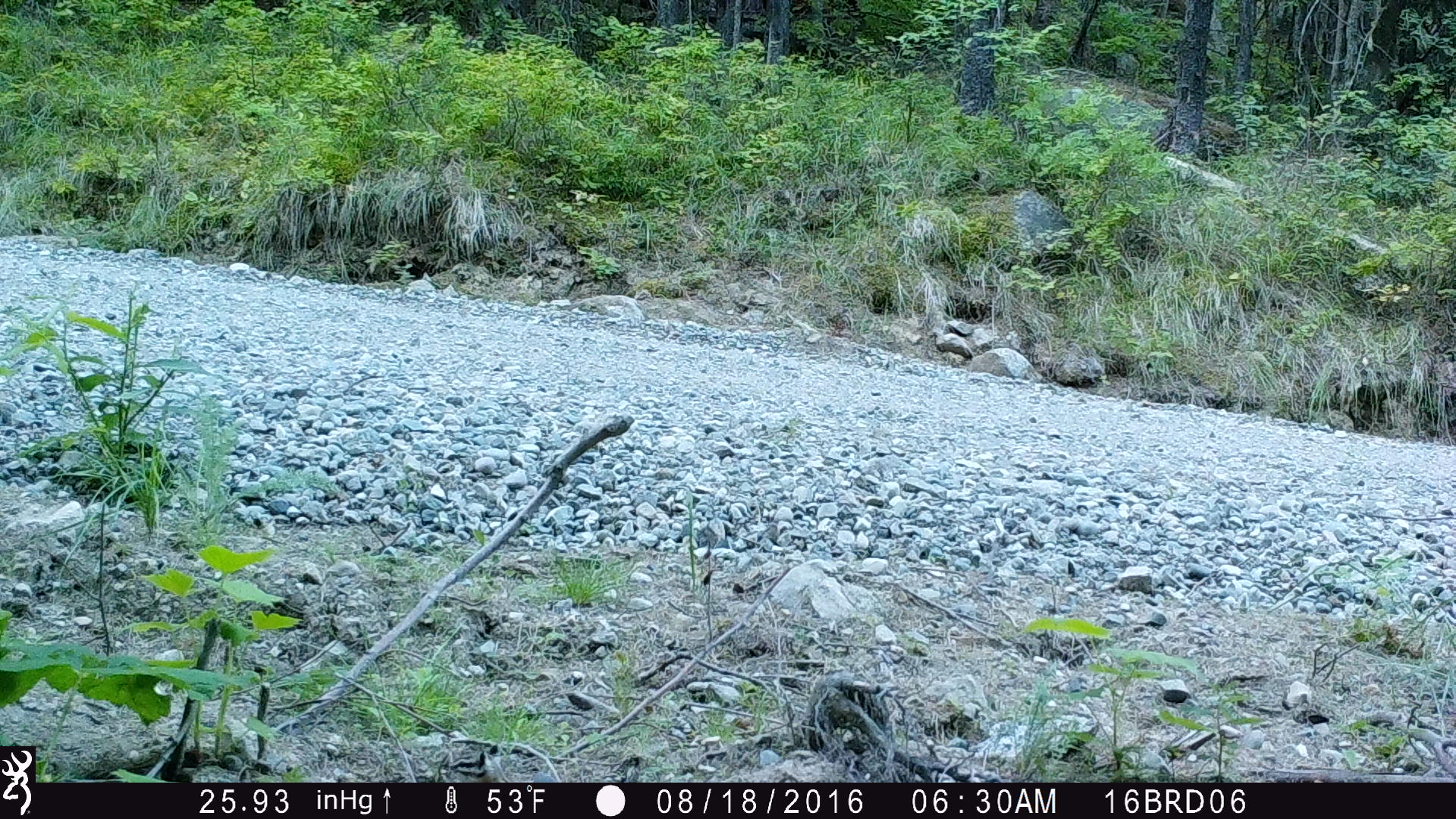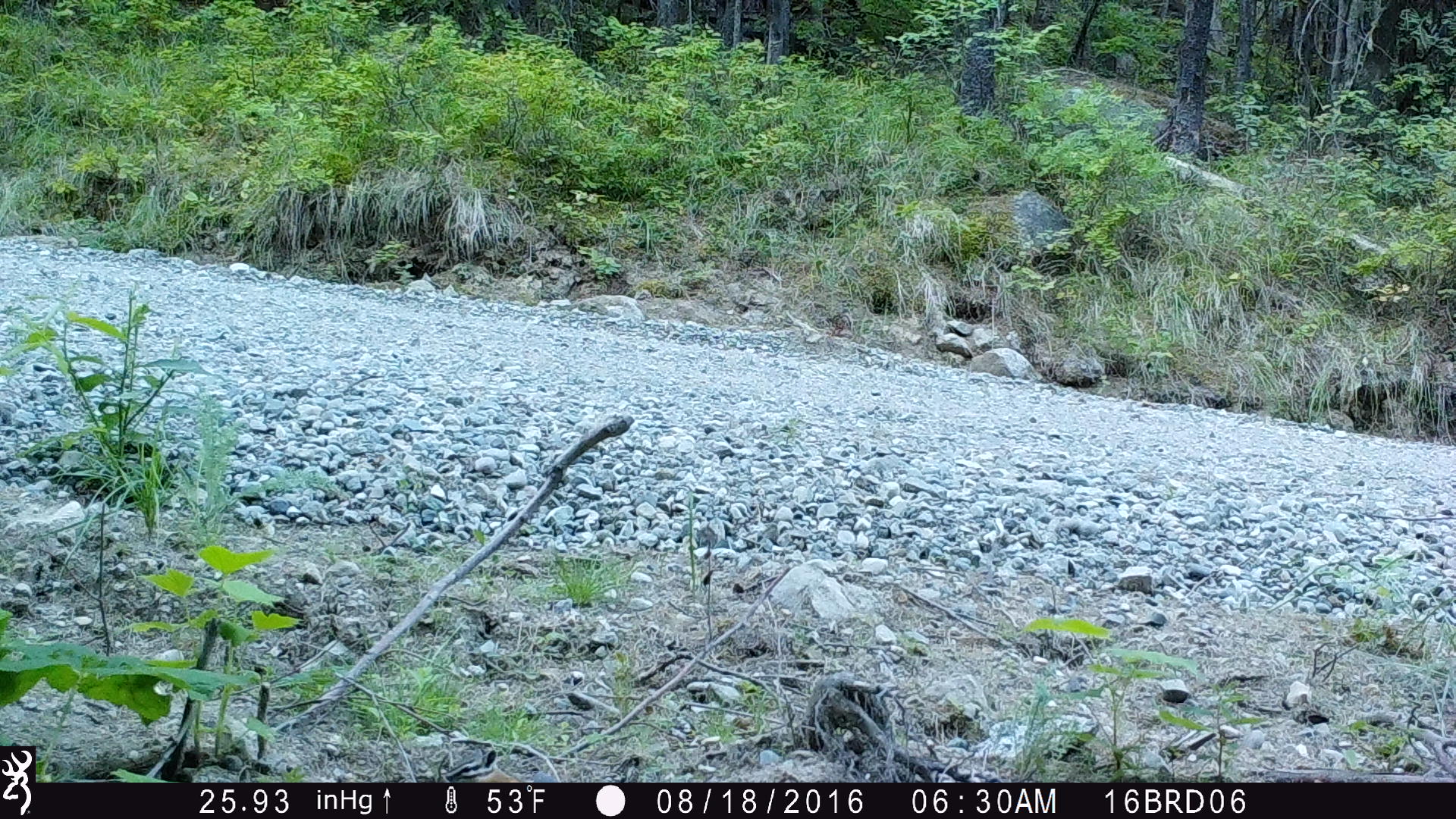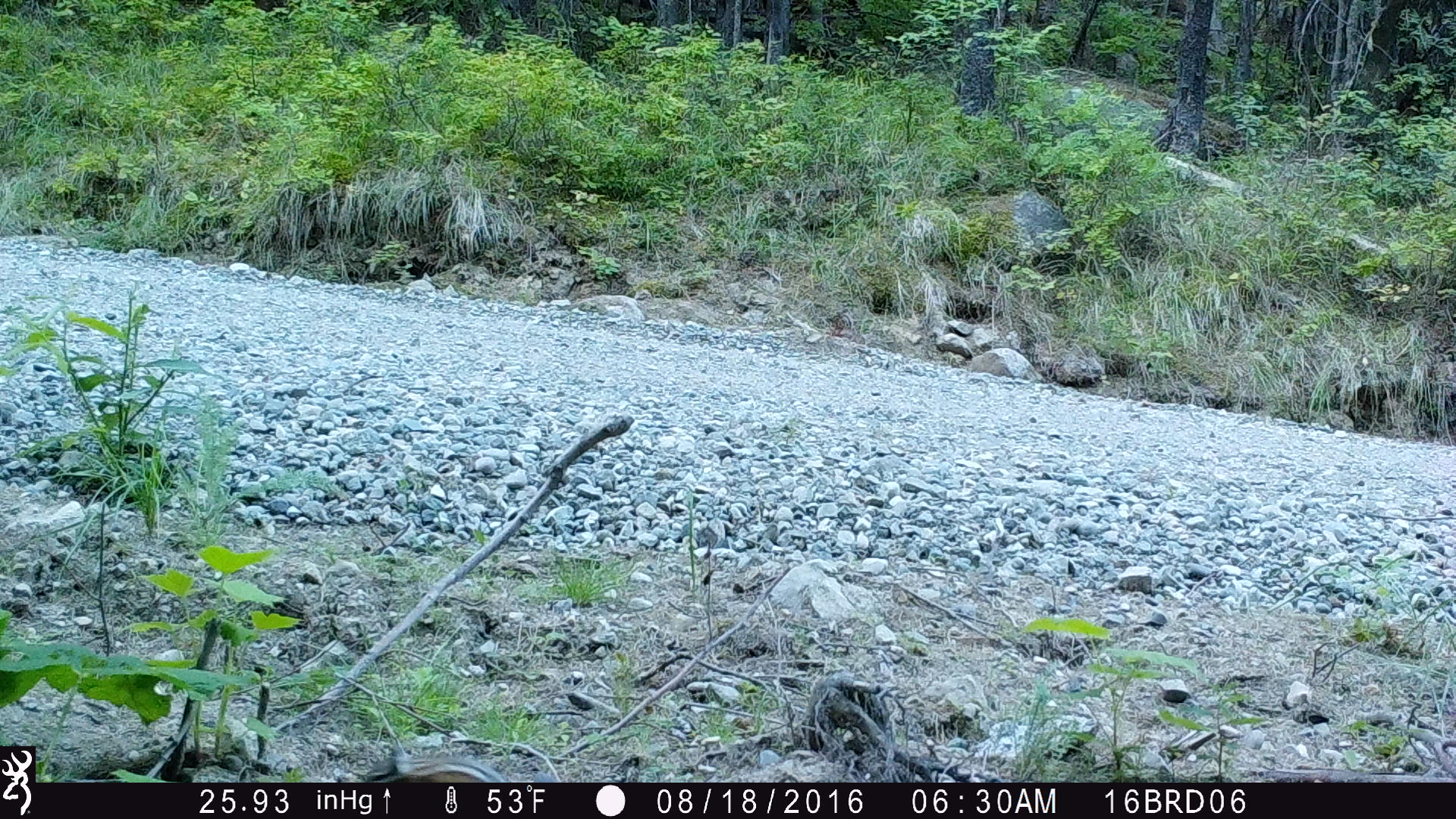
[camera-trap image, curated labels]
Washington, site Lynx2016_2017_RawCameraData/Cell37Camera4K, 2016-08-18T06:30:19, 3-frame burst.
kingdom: Animalia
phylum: Chordata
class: Mammalia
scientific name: Mammalia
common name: small mammal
Small mammal (Mammalia). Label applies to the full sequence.